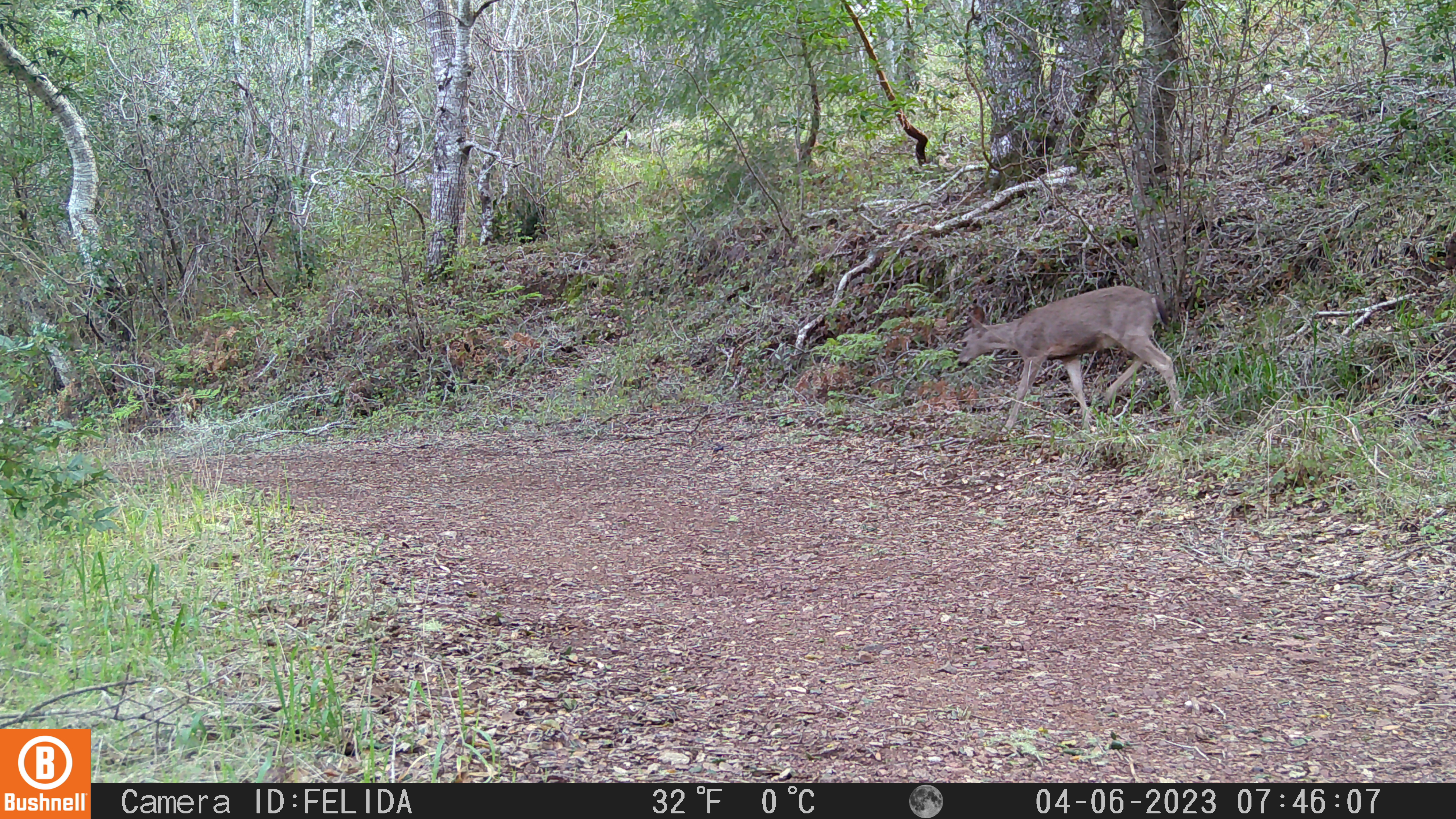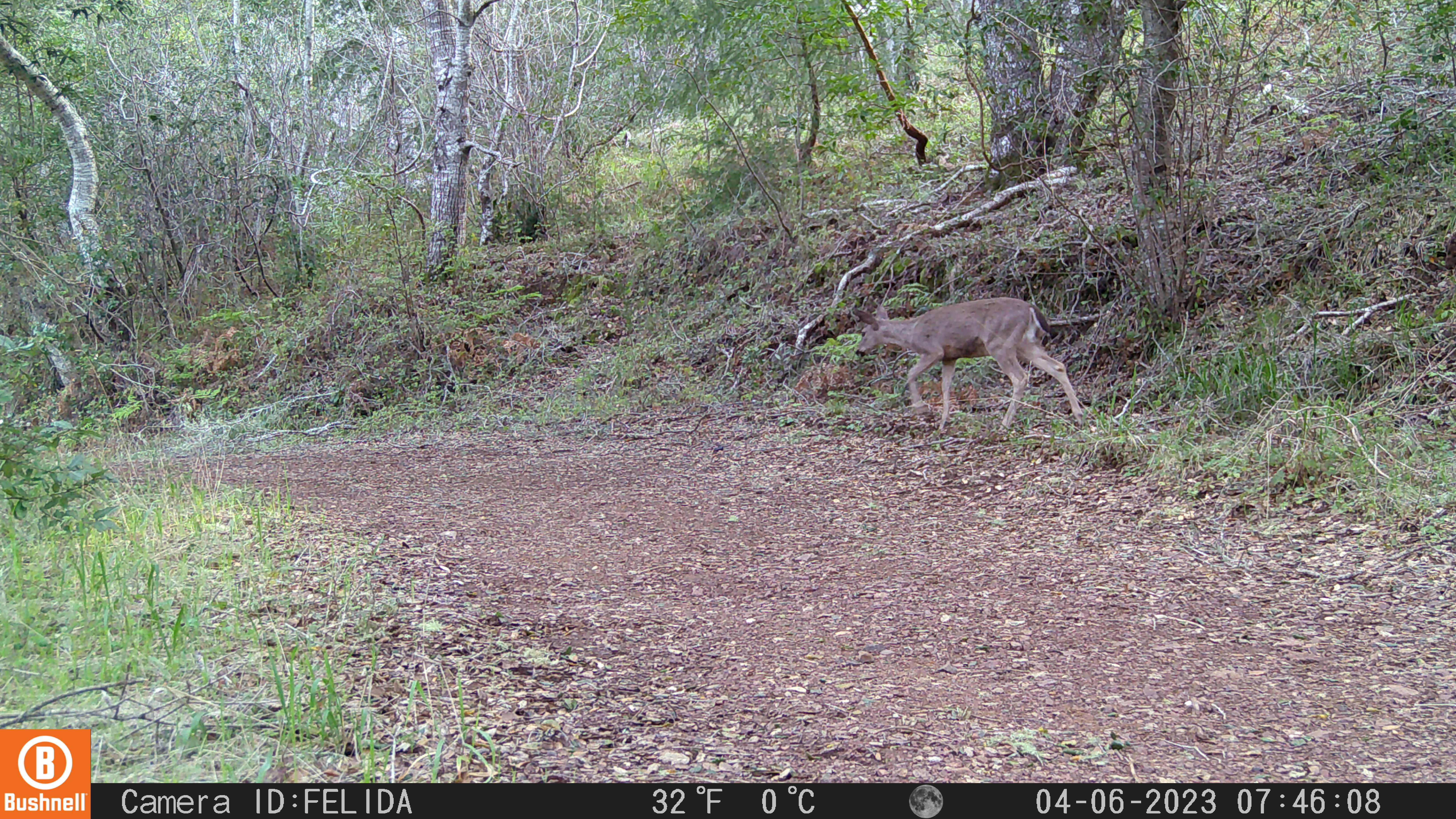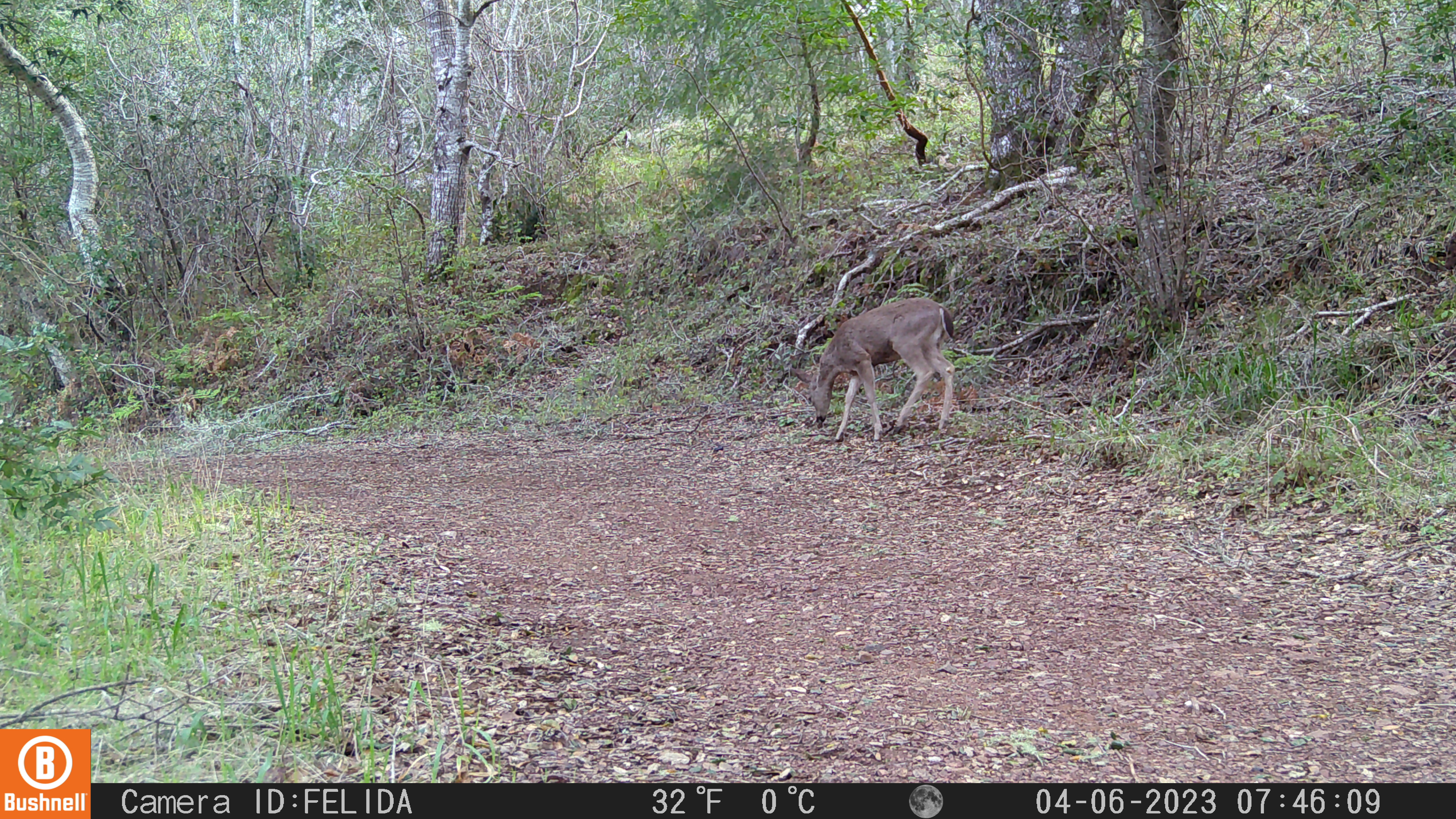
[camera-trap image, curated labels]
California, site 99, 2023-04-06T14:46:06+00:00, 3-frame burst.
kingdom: Animalia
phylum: Chordata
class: Mammalia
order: Artiodactyla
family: Cervidae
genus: Odocoileus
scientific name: Odocoileus hemionus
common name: mule deer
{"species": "mule deer (Odocoileus hemionus)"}